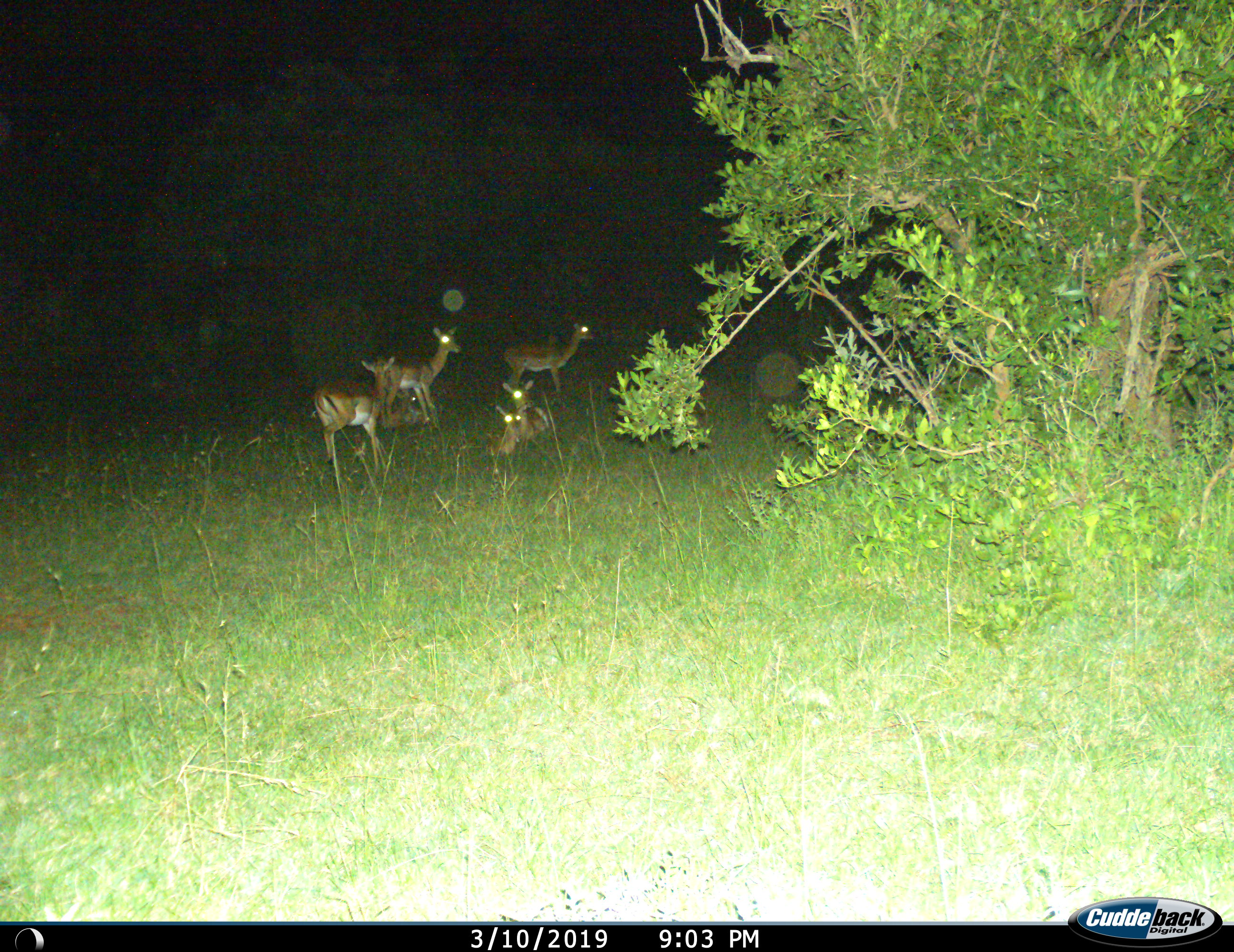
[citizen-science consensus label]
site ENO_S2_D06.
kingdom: Animalia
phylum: Chordata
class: Mammalia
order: Artiodactyla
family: Bovidae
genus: Aepyceros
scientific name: Aepyceros melampus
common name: impala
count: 6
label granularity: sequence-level